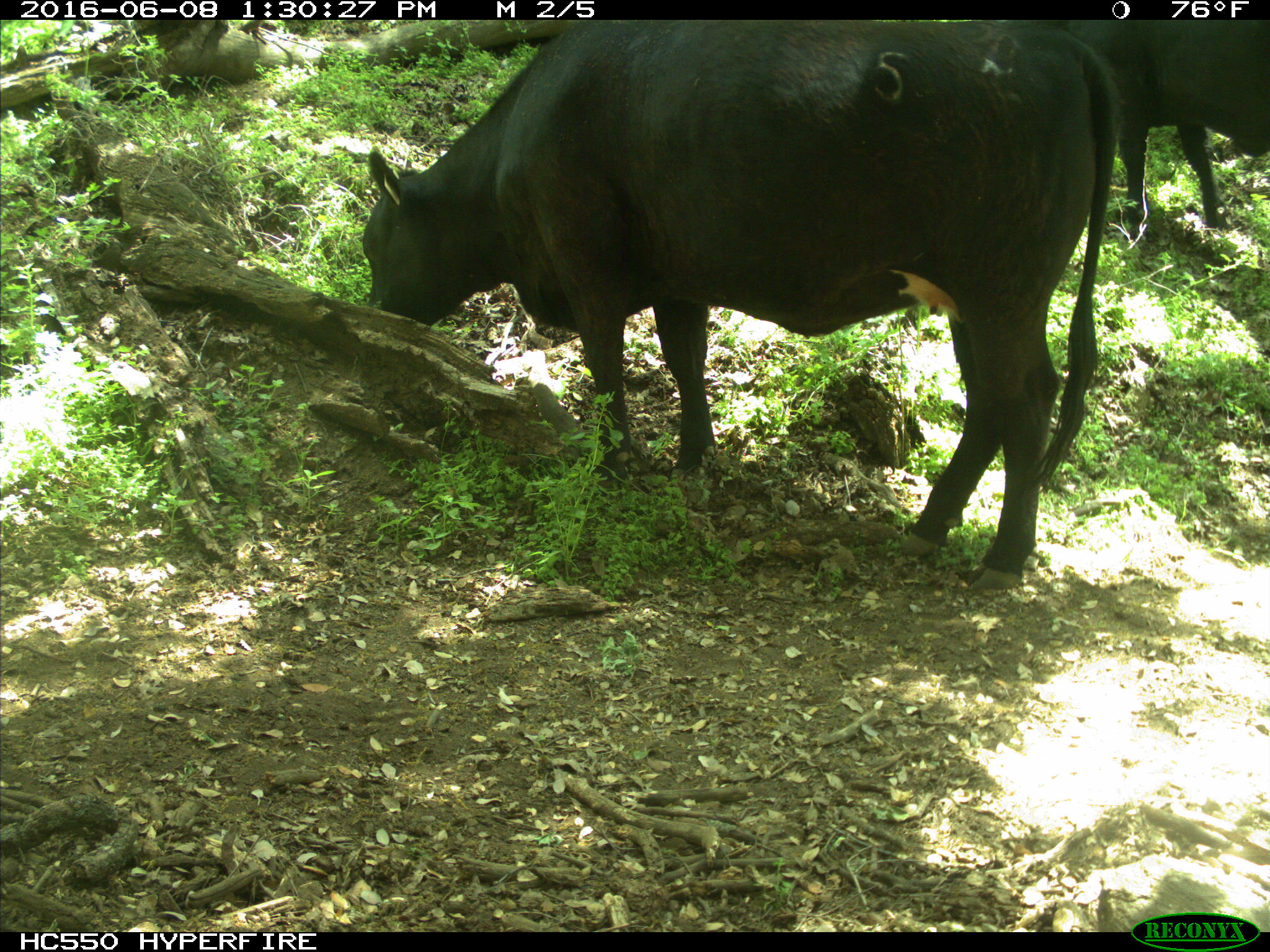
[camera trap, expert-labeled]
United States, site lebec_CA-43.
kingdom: Animalia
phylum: Chordata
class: Mammalia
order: Artiodactyla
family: Bovidae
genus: Bos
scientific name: Bos taurus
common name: domestic cow